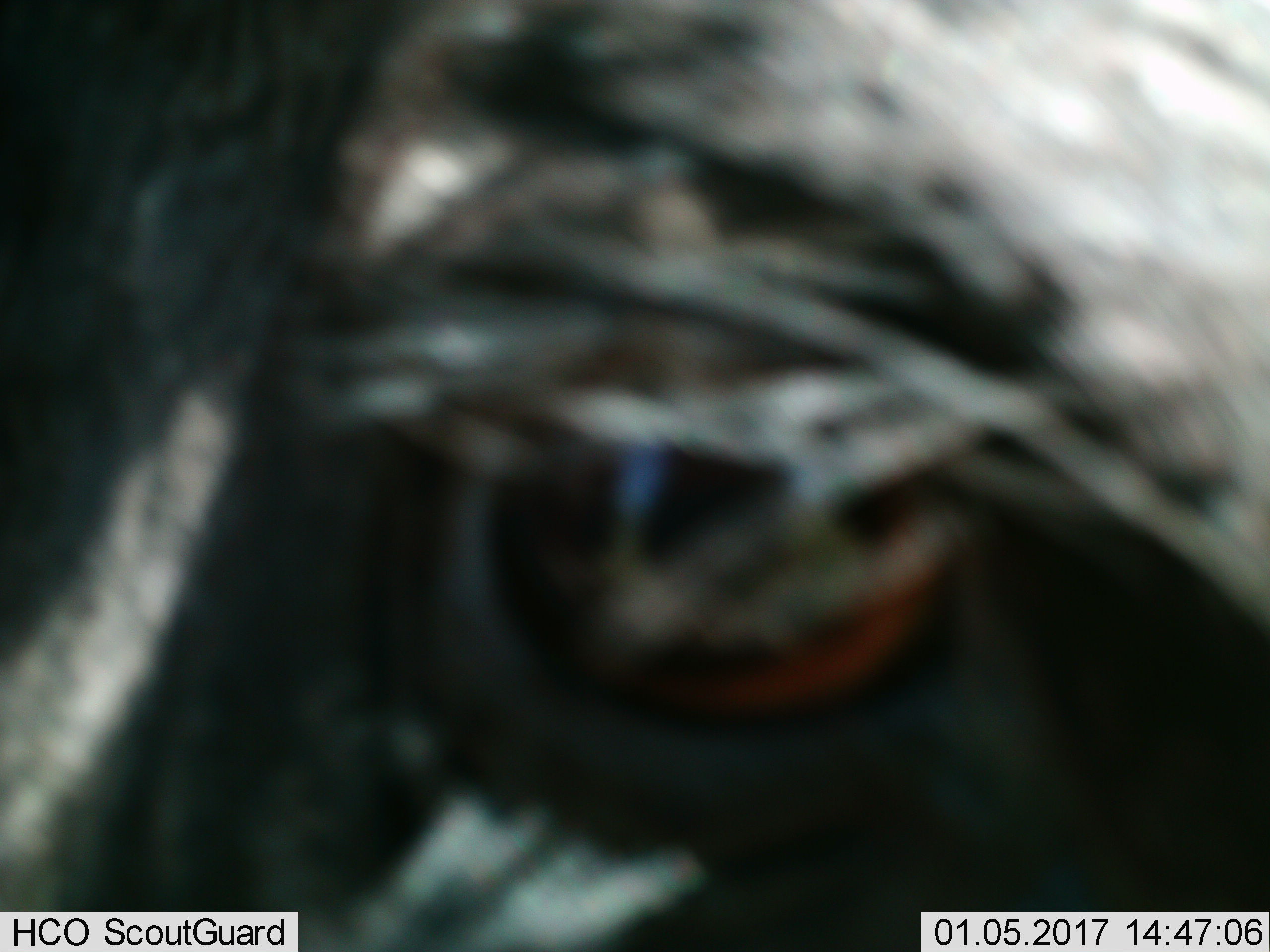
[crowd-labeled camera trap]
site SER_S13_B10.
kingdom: Animalia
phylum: Chordata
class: Mammalia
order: Artiodactyla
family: Bovidae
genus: Connochaetes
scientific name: Connochaetes taurinus taurinus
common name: blue wildebeest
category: wildebeestblue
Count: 1.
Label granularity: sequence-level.